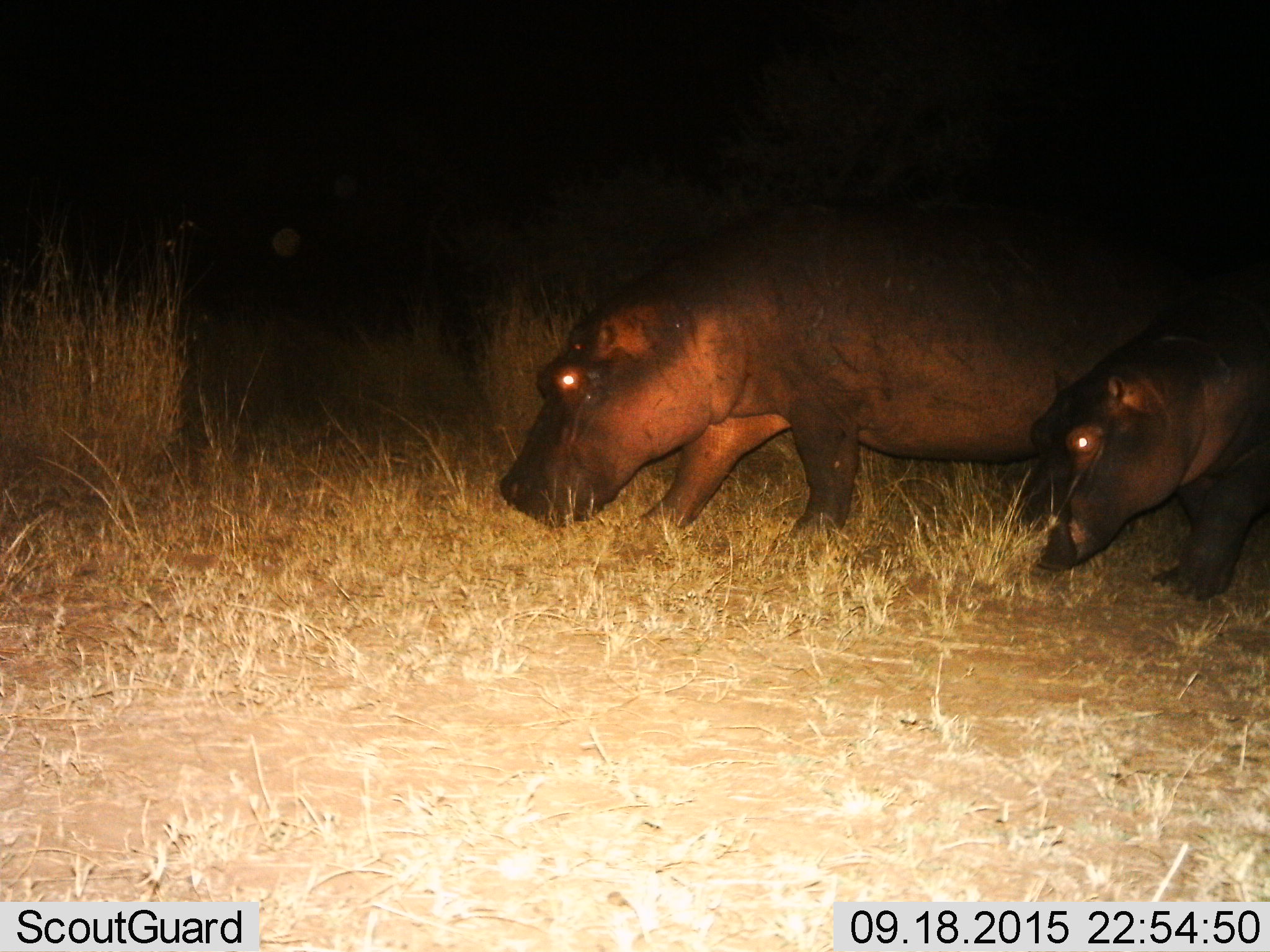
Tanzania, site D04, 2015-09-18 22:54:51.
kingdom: Animalia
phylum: Chordata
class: Mammalia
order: Artiodactyla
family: Hippopotamidae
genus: Hippopotamus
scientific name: Hippopotamus amphibius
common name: hippopotamus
Hippopotamus (Hippopotamus amphibius), count 2. Behavior (volunteer vote fractions): standing 17%, resting 0%, moving 61%, interacting 0%. Young present (vote fraction): 50%. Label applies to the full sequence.